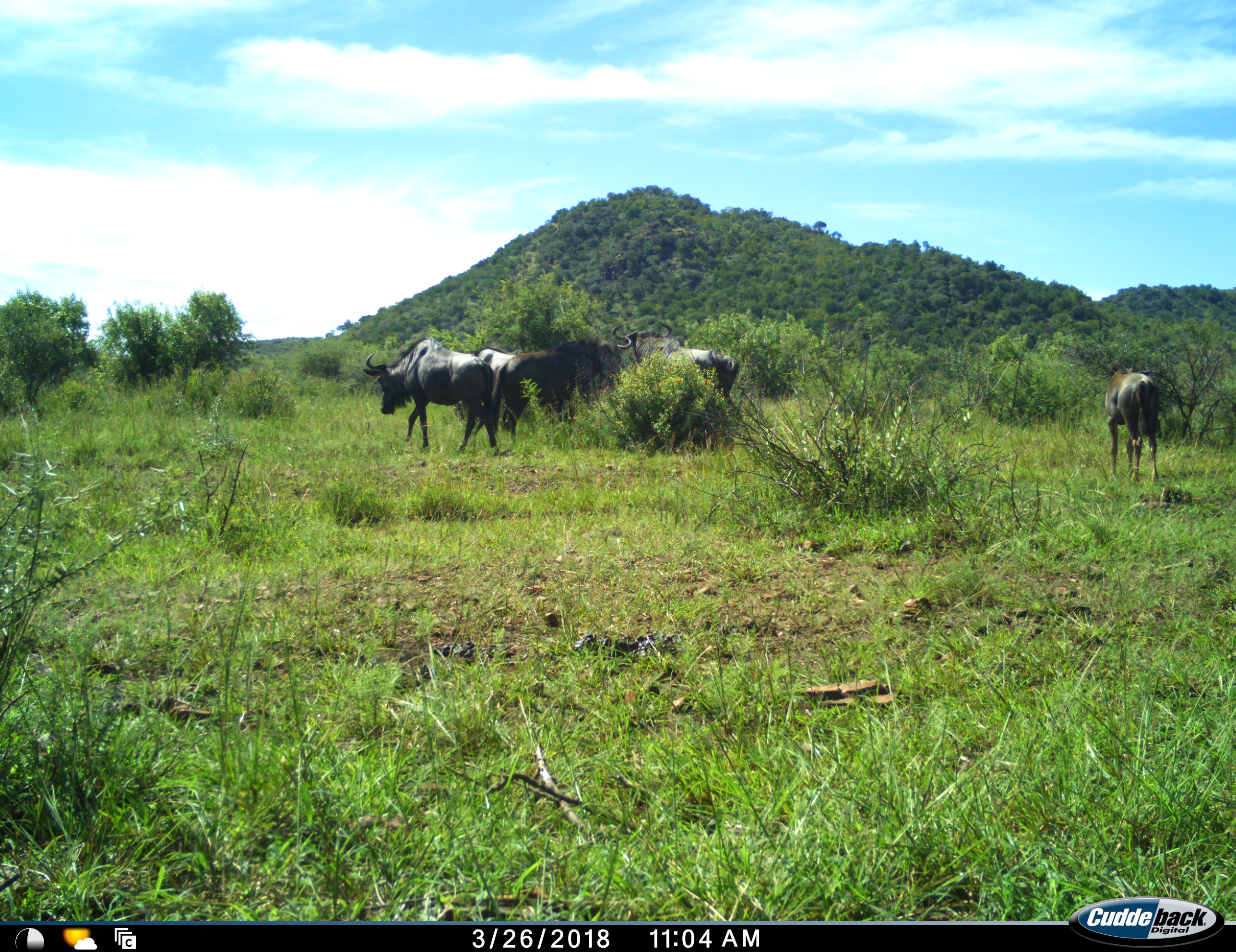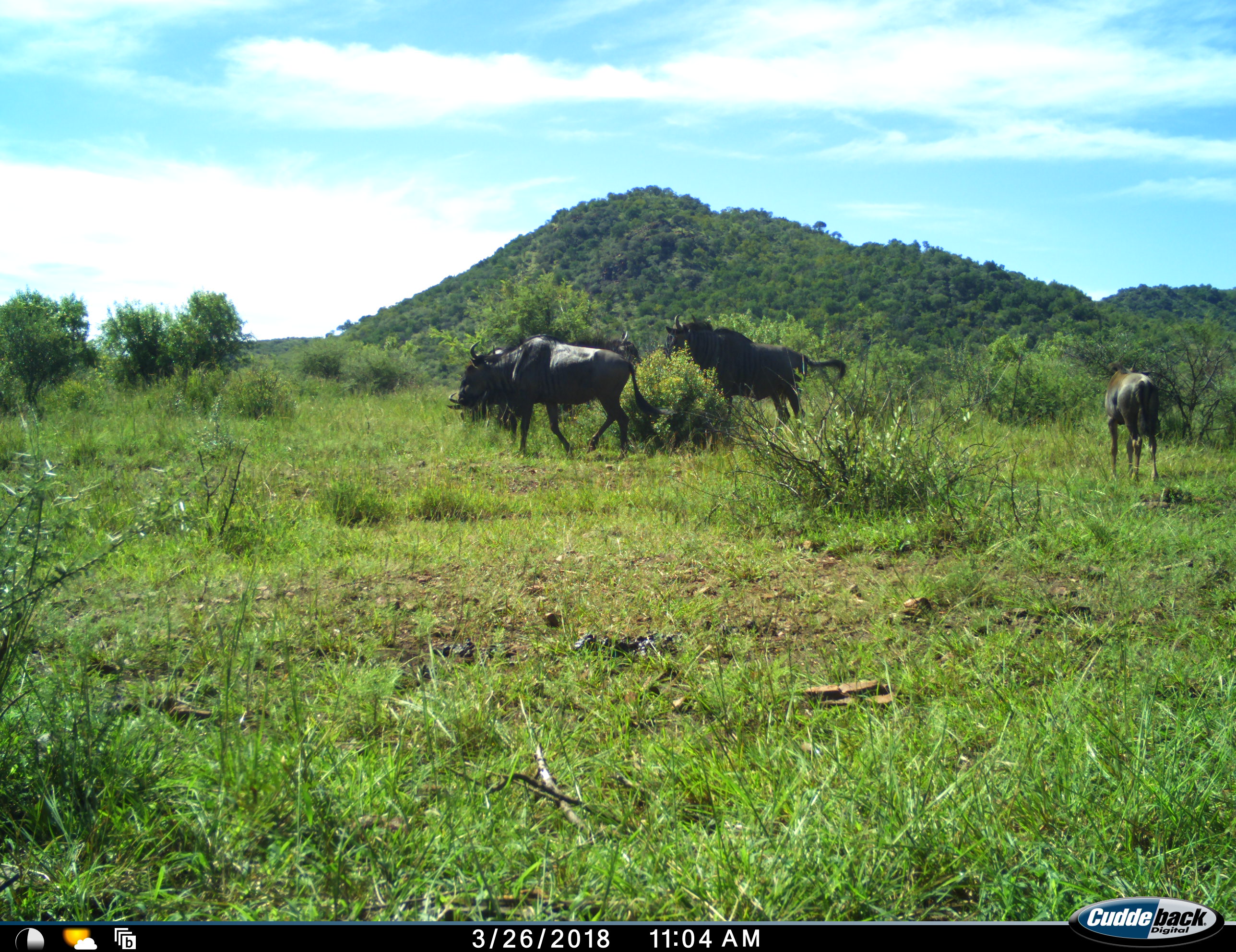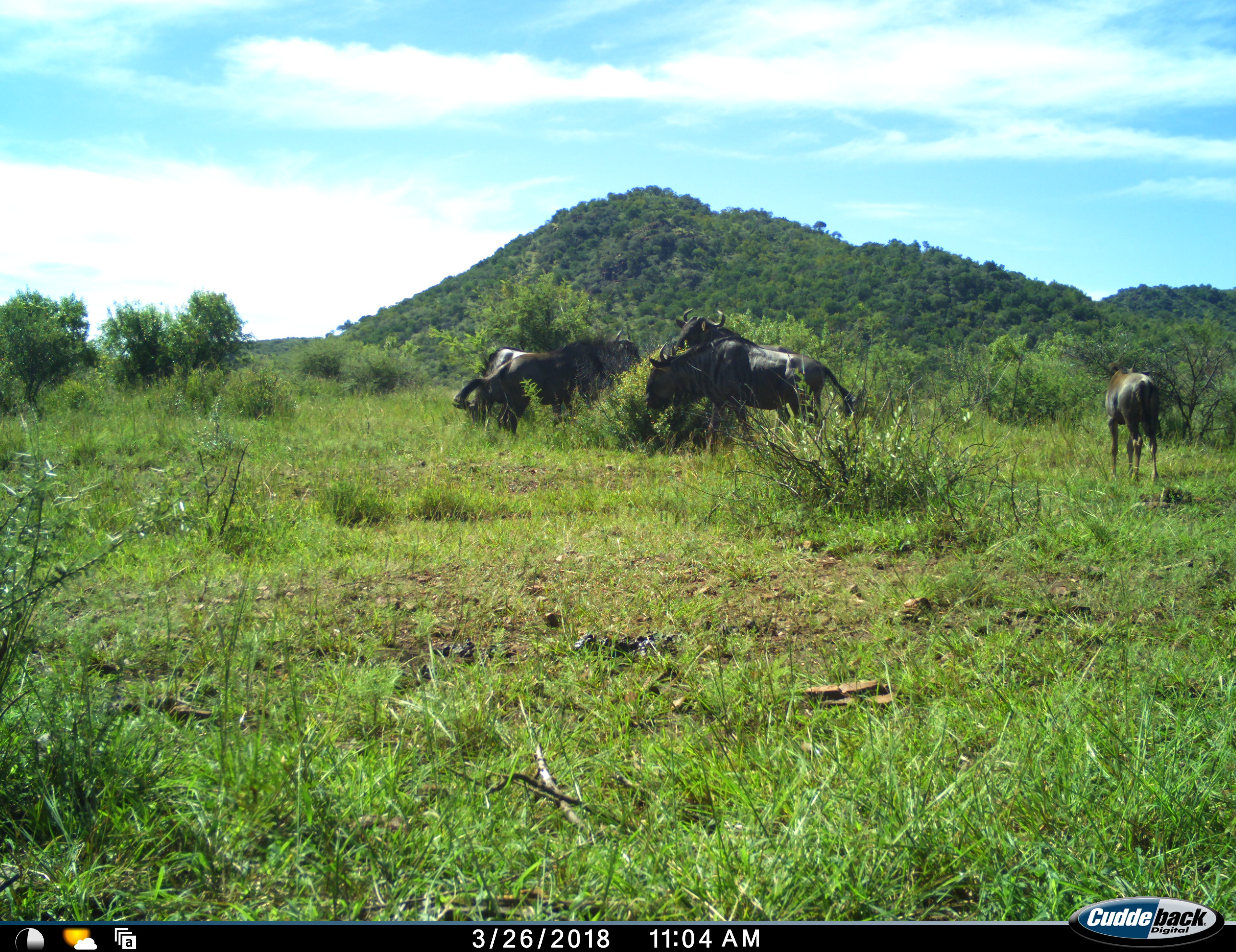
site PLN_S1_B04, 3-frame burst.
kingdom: Animalia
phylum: Chordata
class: Mammalia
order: Artiodactyla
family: Bovidae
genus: Connochaetes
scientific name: Connochaetes taurinus taurinus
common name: blue wildebeest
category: wildebeestblue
Wildebeestblue (blue wildebeest) (Connochaetes taurinus taurinus), count 5. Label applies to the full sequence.